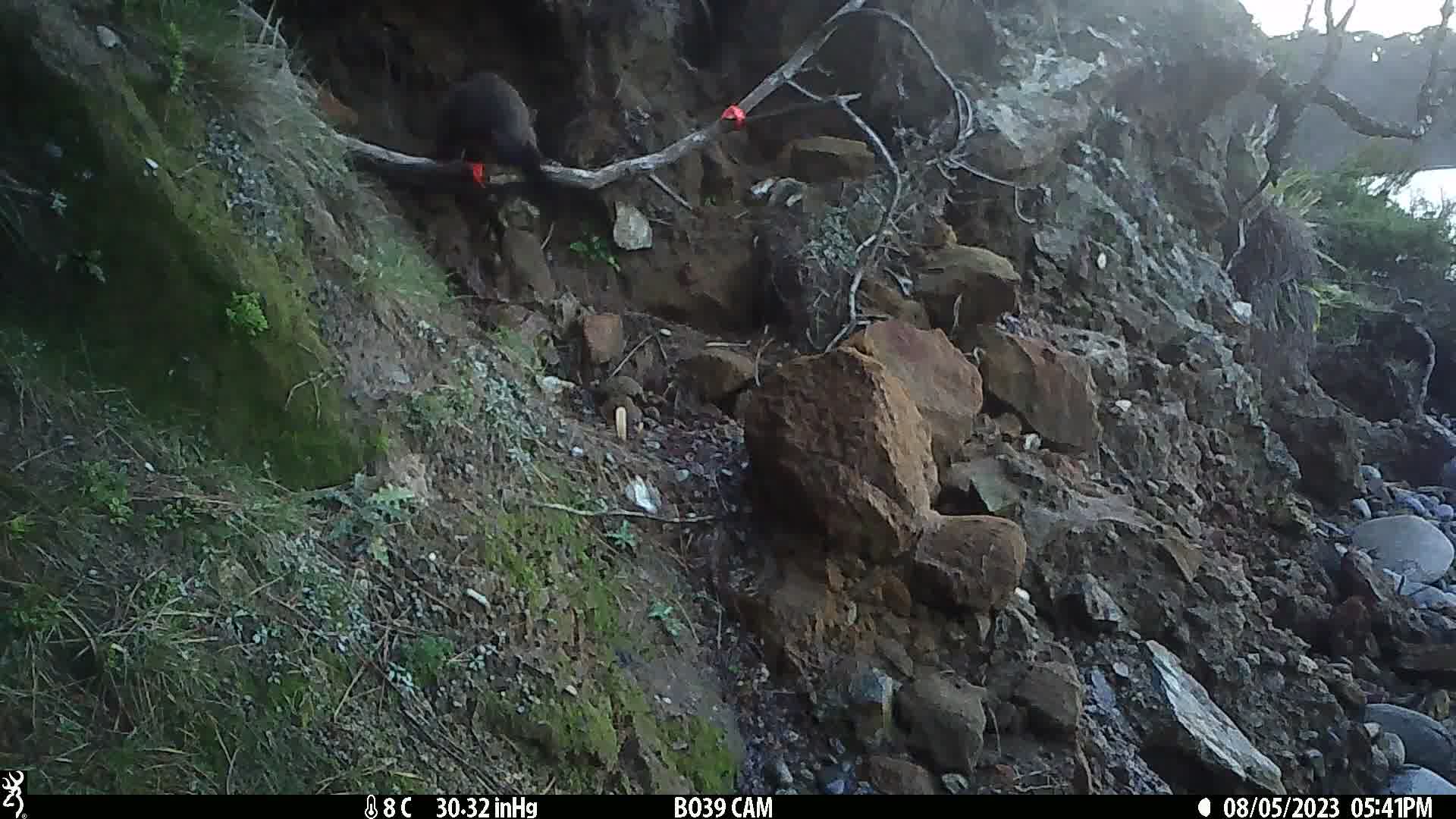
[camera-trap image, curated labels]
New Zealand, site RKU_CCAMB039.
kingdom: Animalia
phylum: Chordata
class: Mammalia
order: Diprotodontia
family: Phalangeridae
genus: Trichosurus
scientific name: Trichosurus vulpecula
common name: common brushtail possum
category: possum